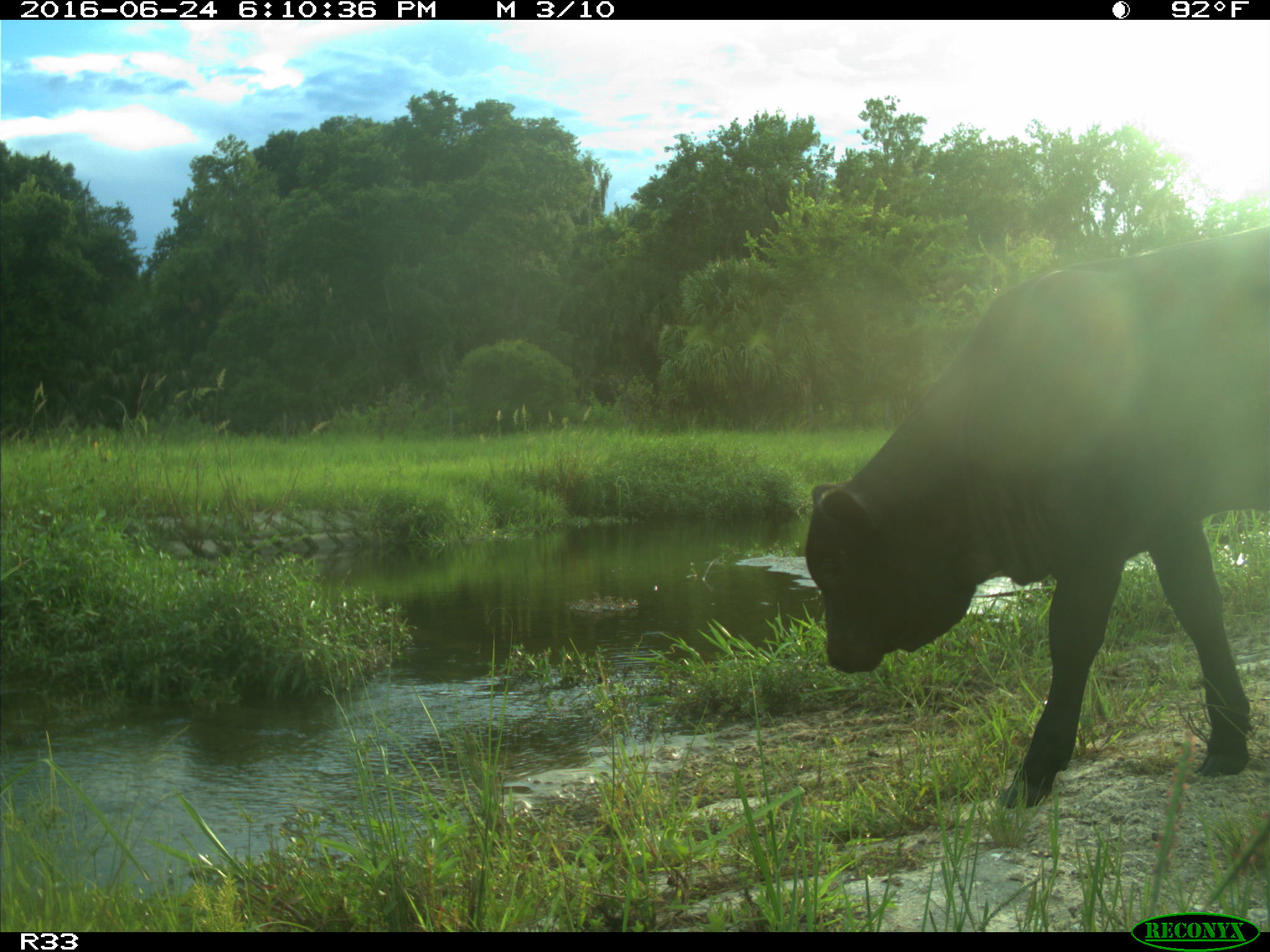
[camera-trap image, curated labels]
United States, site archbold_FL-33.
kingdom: Animalia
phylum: Chordata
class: Mammalia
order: Artiodactyla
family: Bovidae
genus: Bos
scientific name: Bos taurus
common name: domestic cow